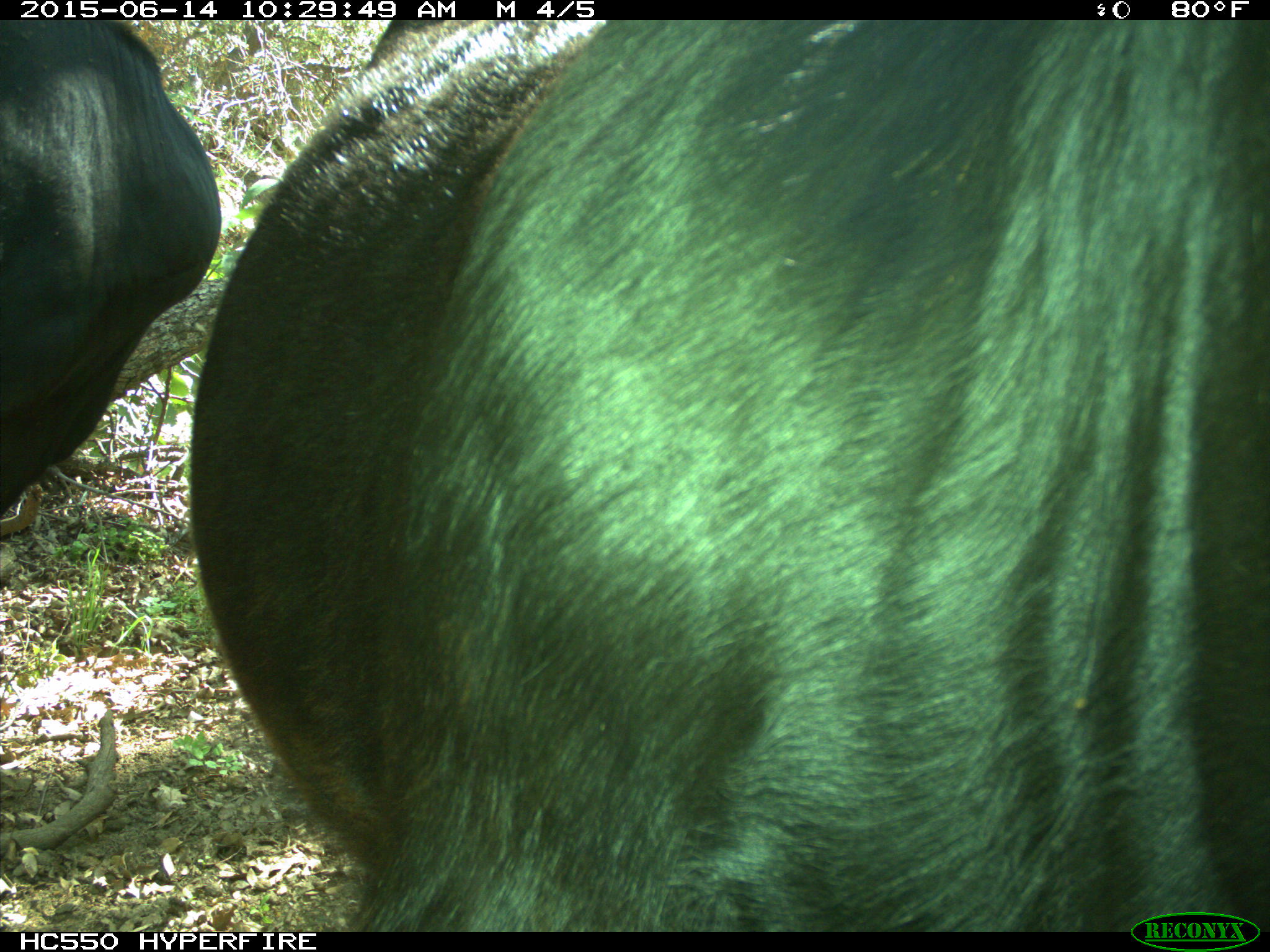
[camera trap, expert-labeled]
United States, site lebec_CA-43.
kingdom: Animalia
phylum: Chordata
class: Mammalia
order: Artiodactyla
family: Bovidae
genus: Bos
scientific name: Bos taurus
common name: domestic cow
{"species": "Bos taurus (domestic cow)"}